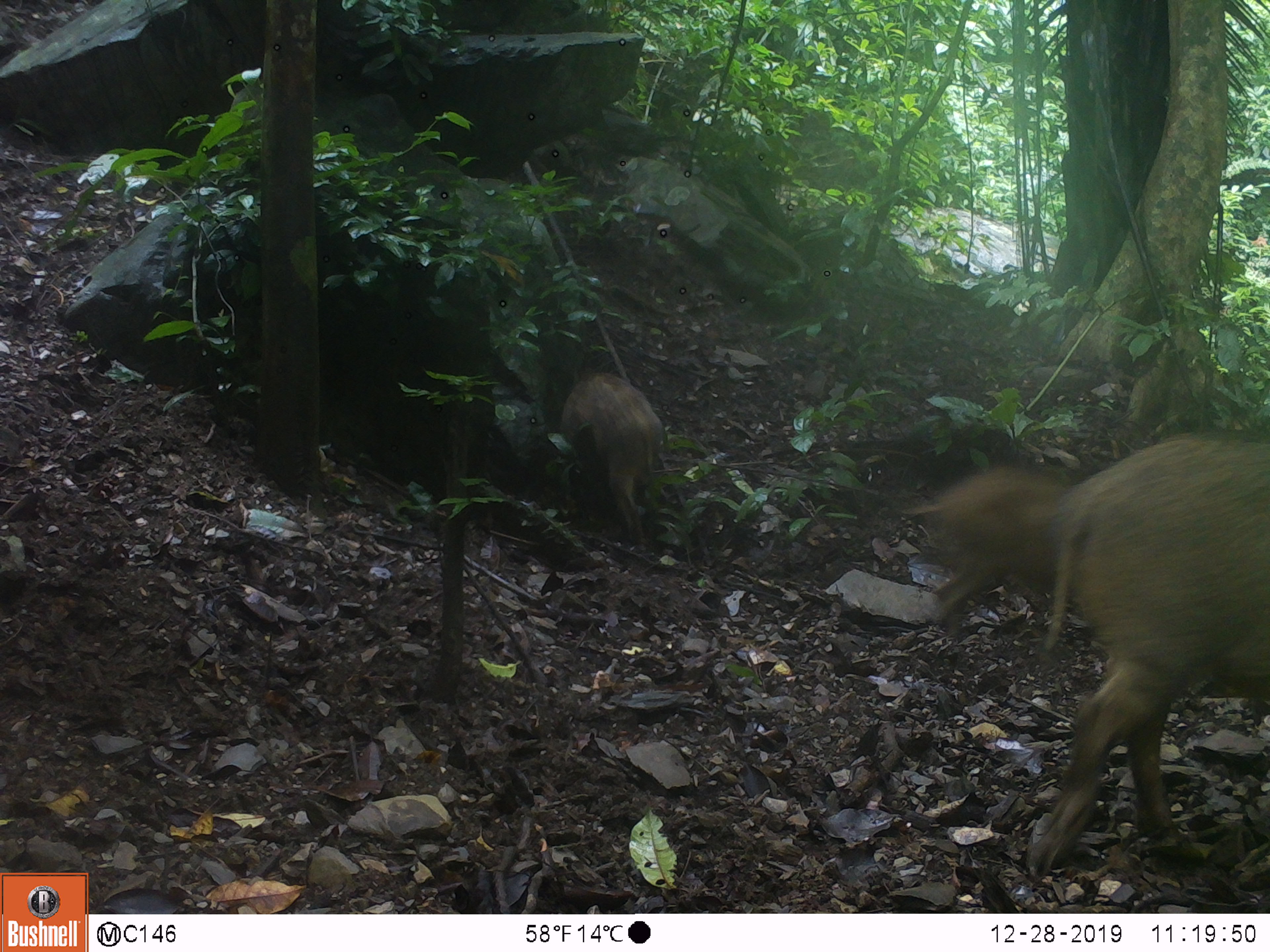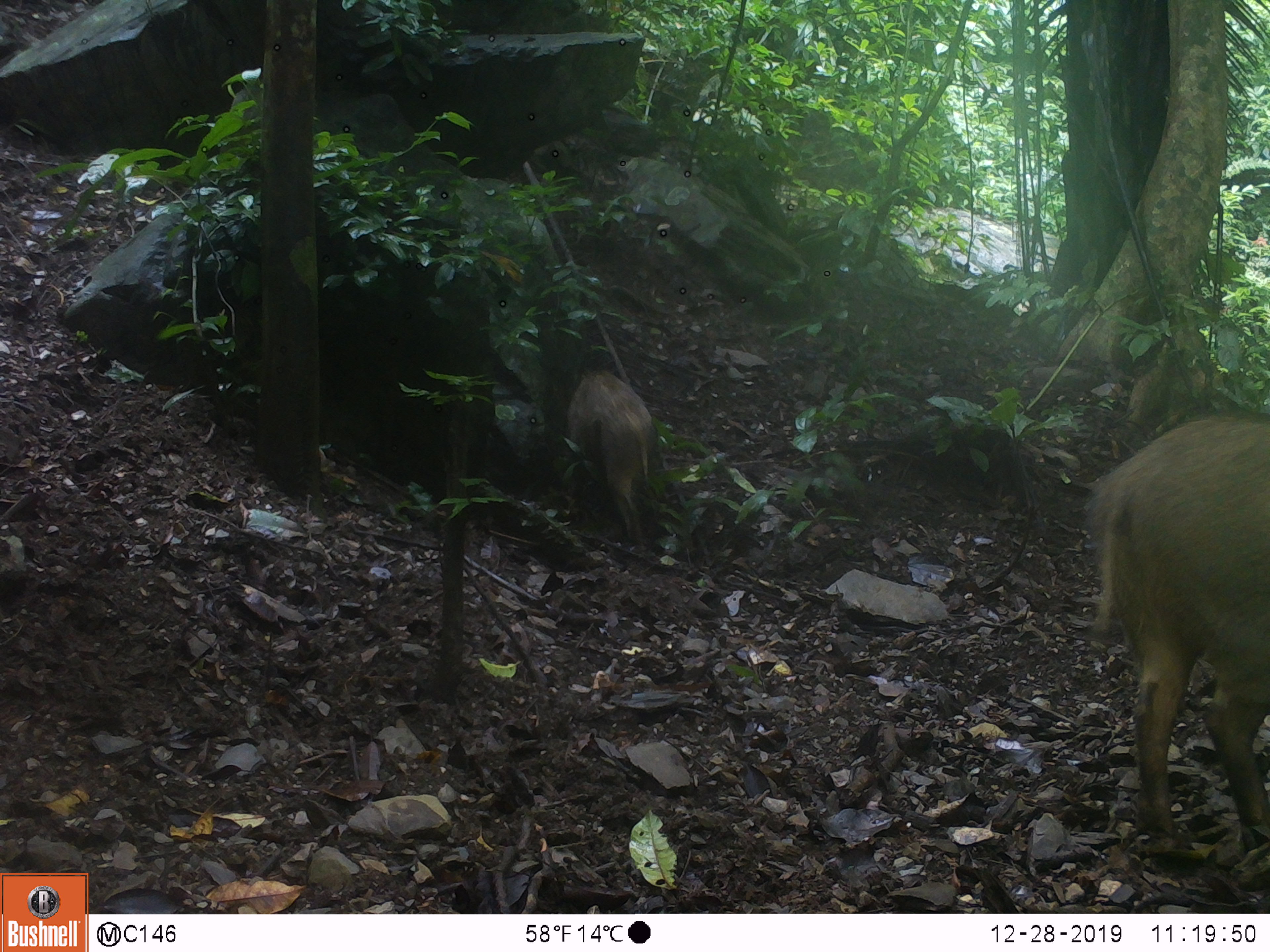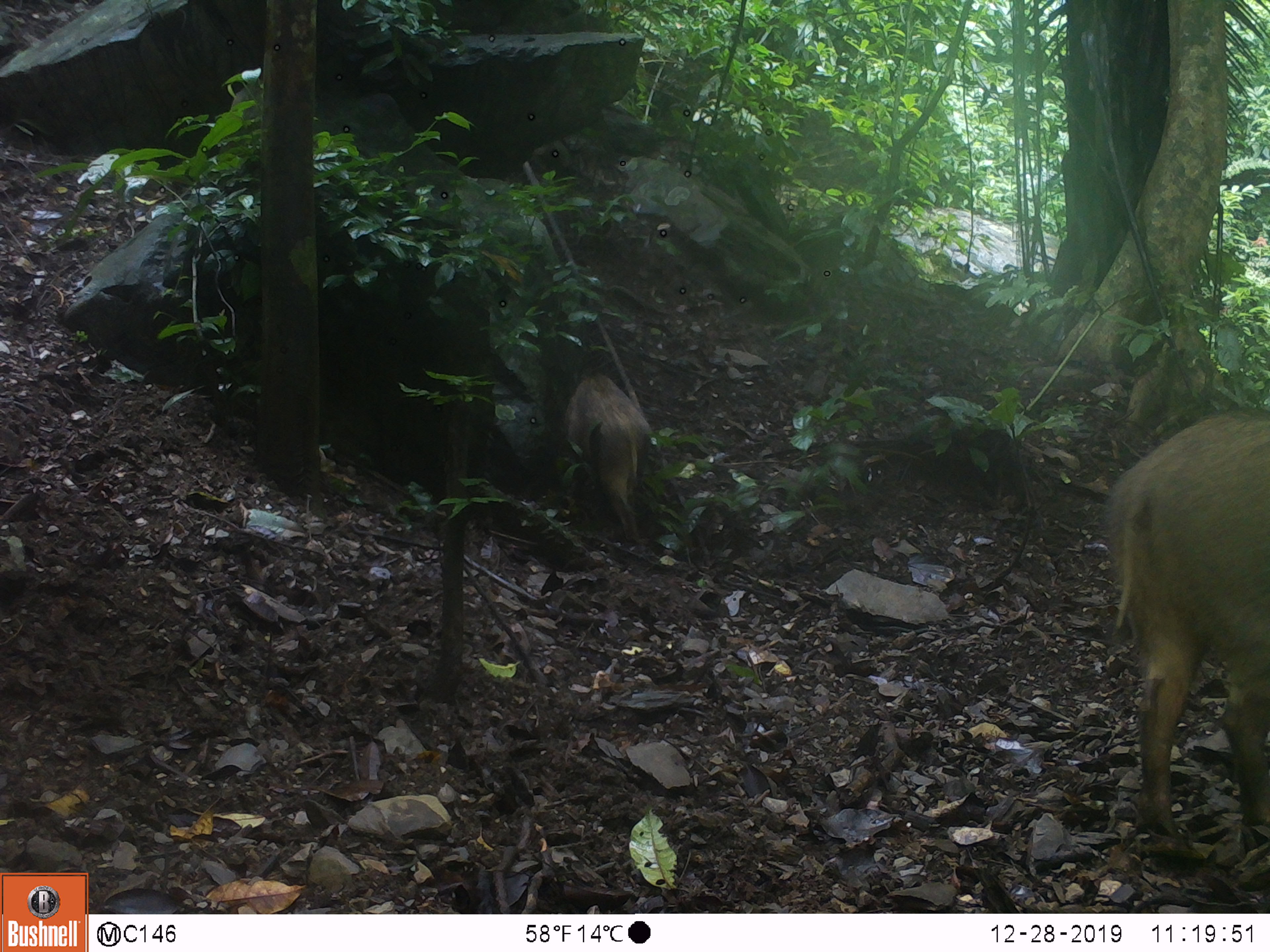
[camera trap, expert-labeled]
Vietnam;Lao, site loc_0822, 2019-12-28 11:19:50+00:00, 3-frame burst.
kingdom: Animalia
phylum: Chordata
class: Mammalia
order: Artiodactyla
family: Suidae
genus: Sus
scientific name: Sus scrofa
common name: eurasian wild pig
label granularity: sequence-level